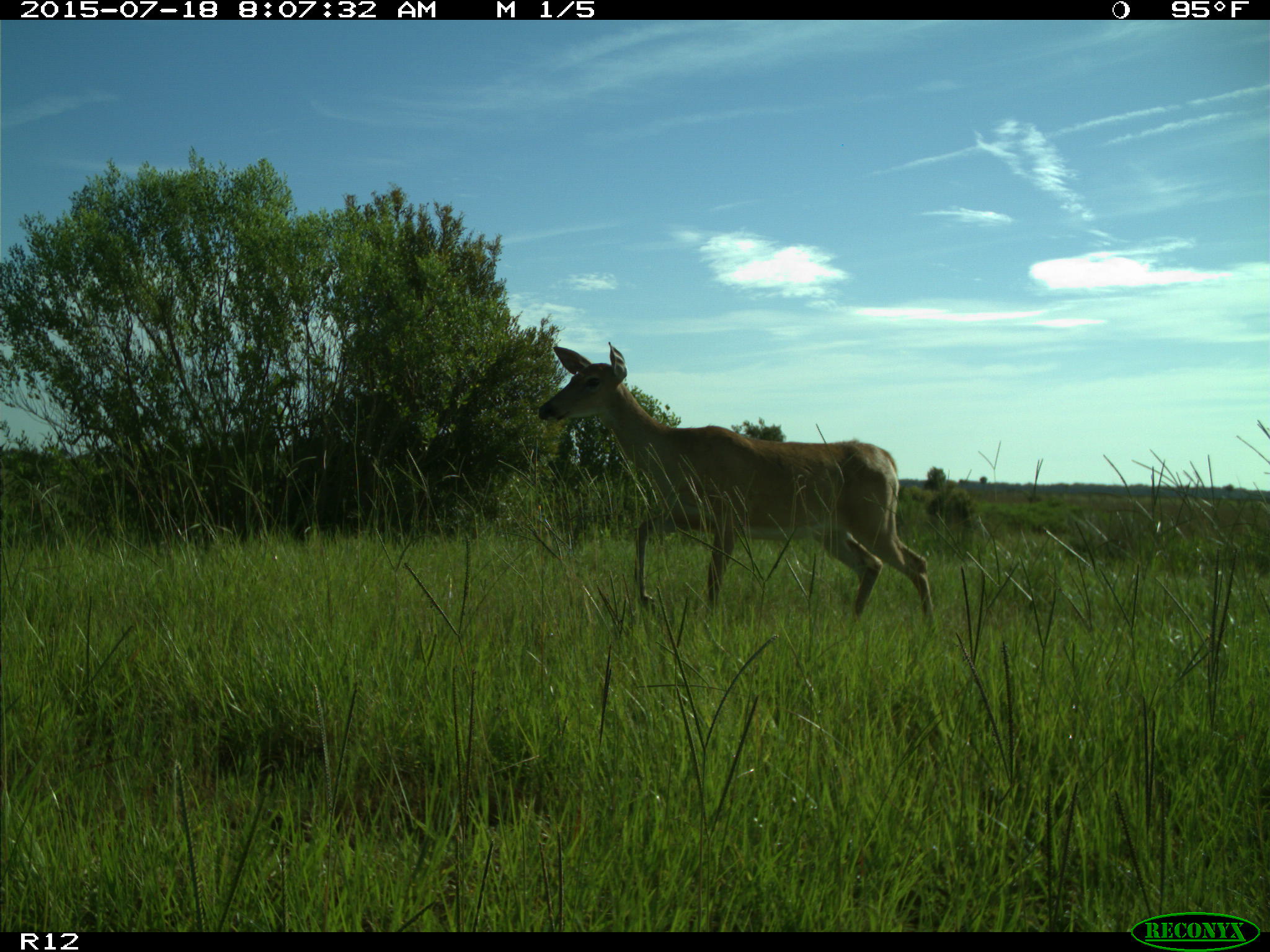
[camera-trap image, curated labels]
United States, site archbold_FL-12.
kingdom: Animalia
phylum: Chordata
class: Mammalia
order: Artiodactyla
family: Cervidae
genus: Odocoileus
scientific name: Odocoileus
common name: deer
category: unidentified deer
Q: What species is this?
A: Unidentified deer (deer) (Odocoileus).